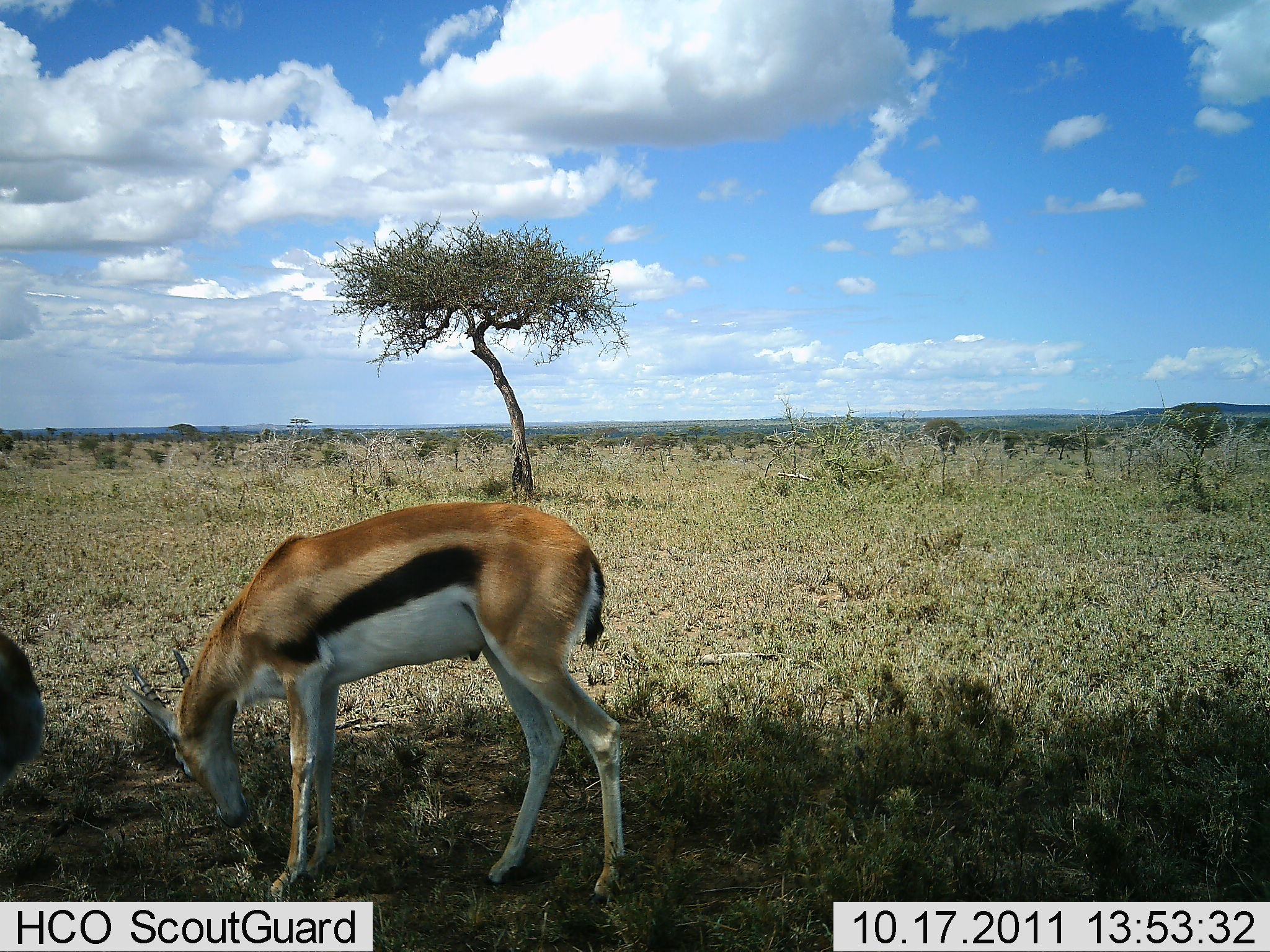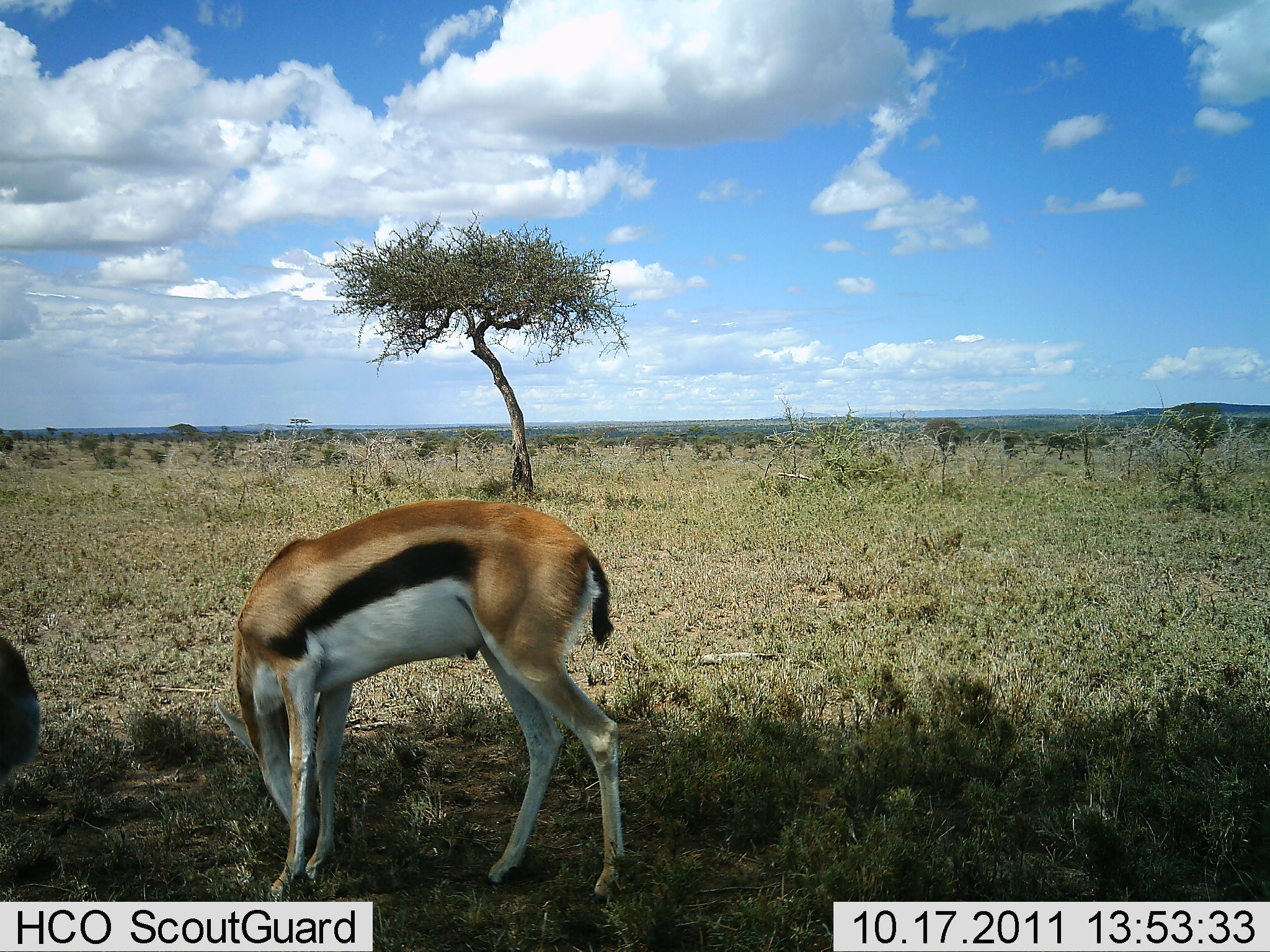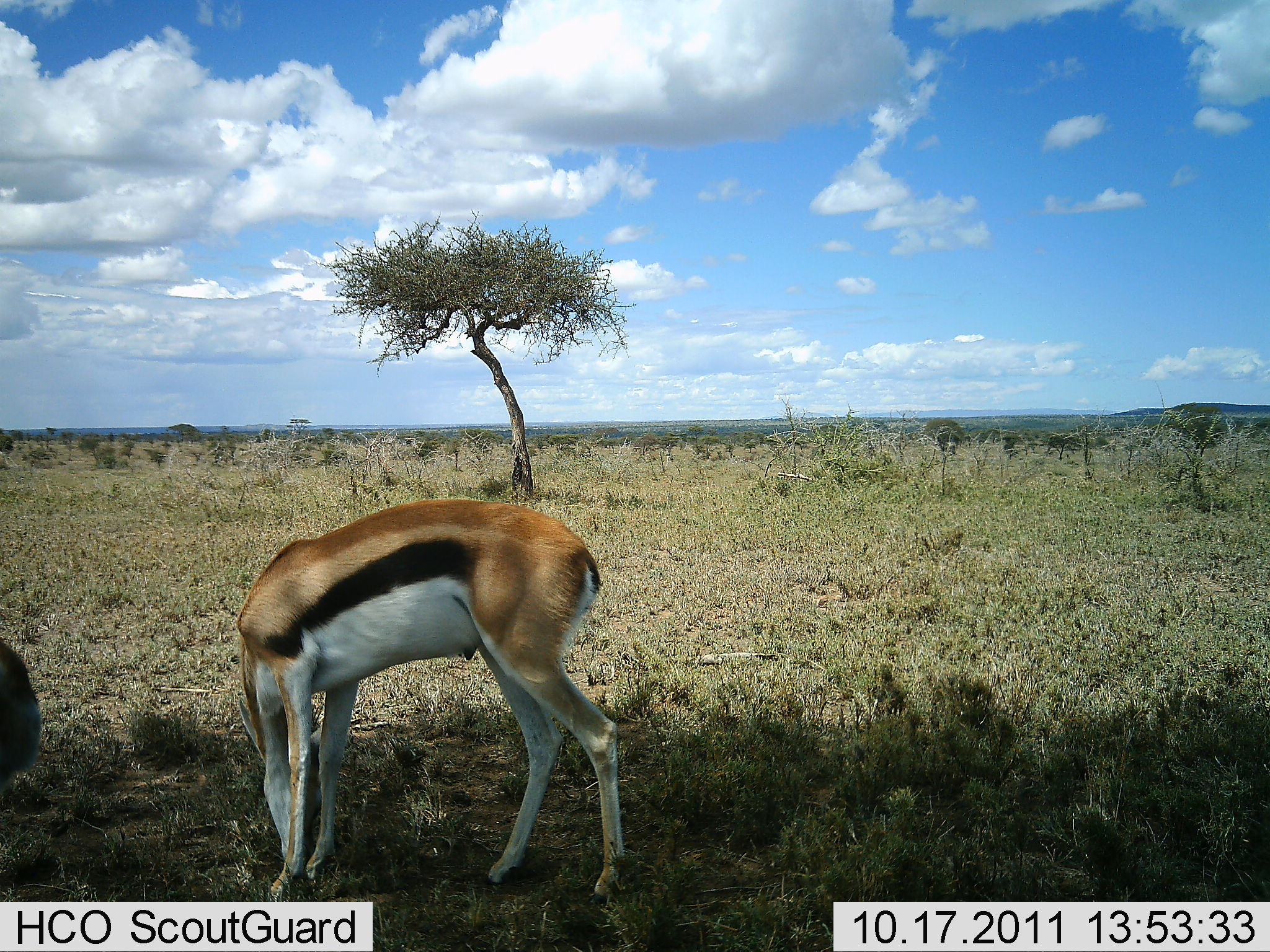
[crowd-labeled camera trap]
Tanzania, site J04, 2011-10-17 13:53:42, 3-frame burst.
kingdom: Animalia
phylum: Chordata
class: Mammalia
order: Artiodactyla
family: Bovidae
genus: Eudorcas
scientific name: Eudorcas thomsonii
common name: thomson's gazelle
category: gazellethomsons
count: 2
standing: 38%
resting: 0%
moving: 0%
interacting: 0%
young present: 0%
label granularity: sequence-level